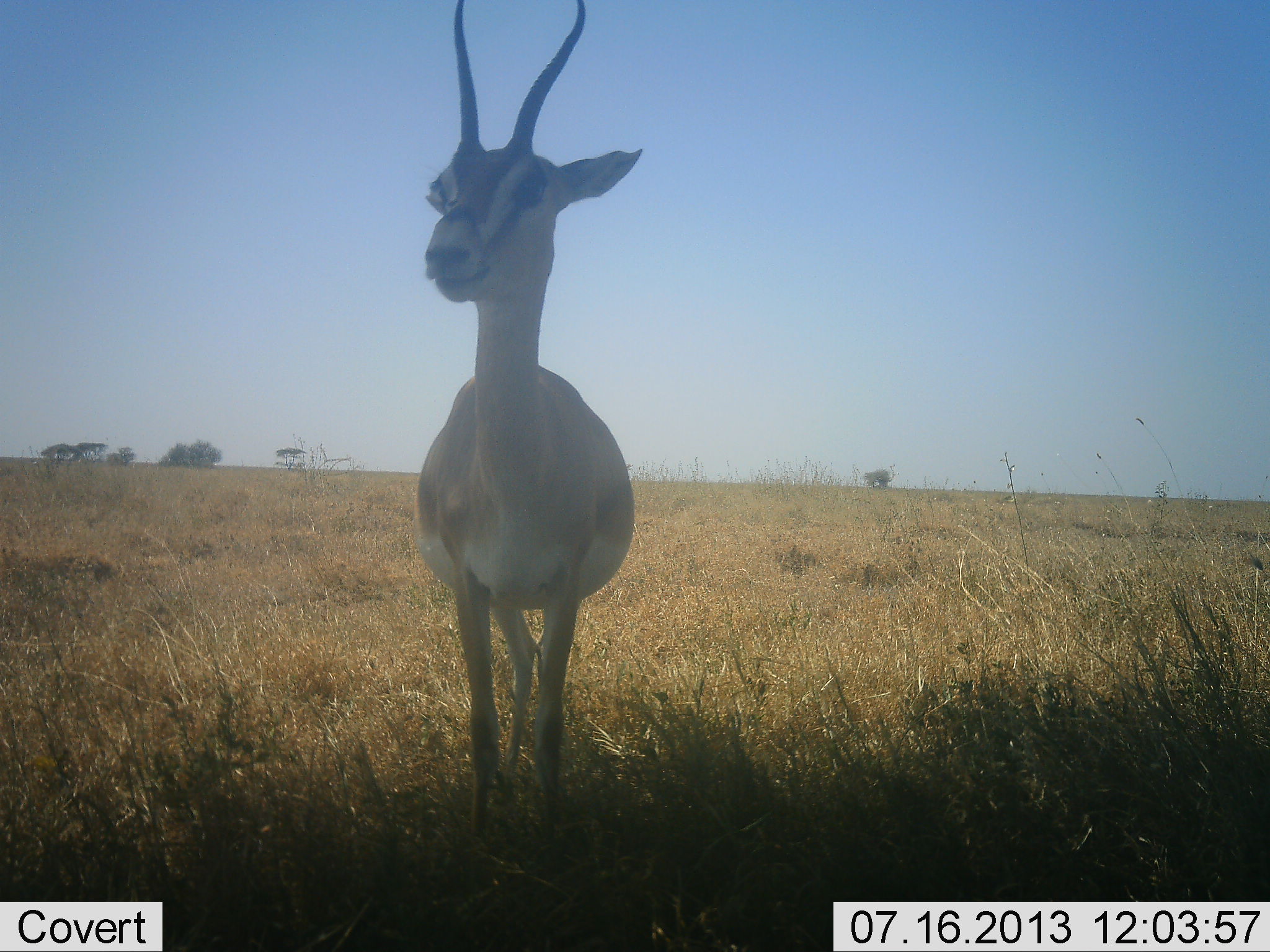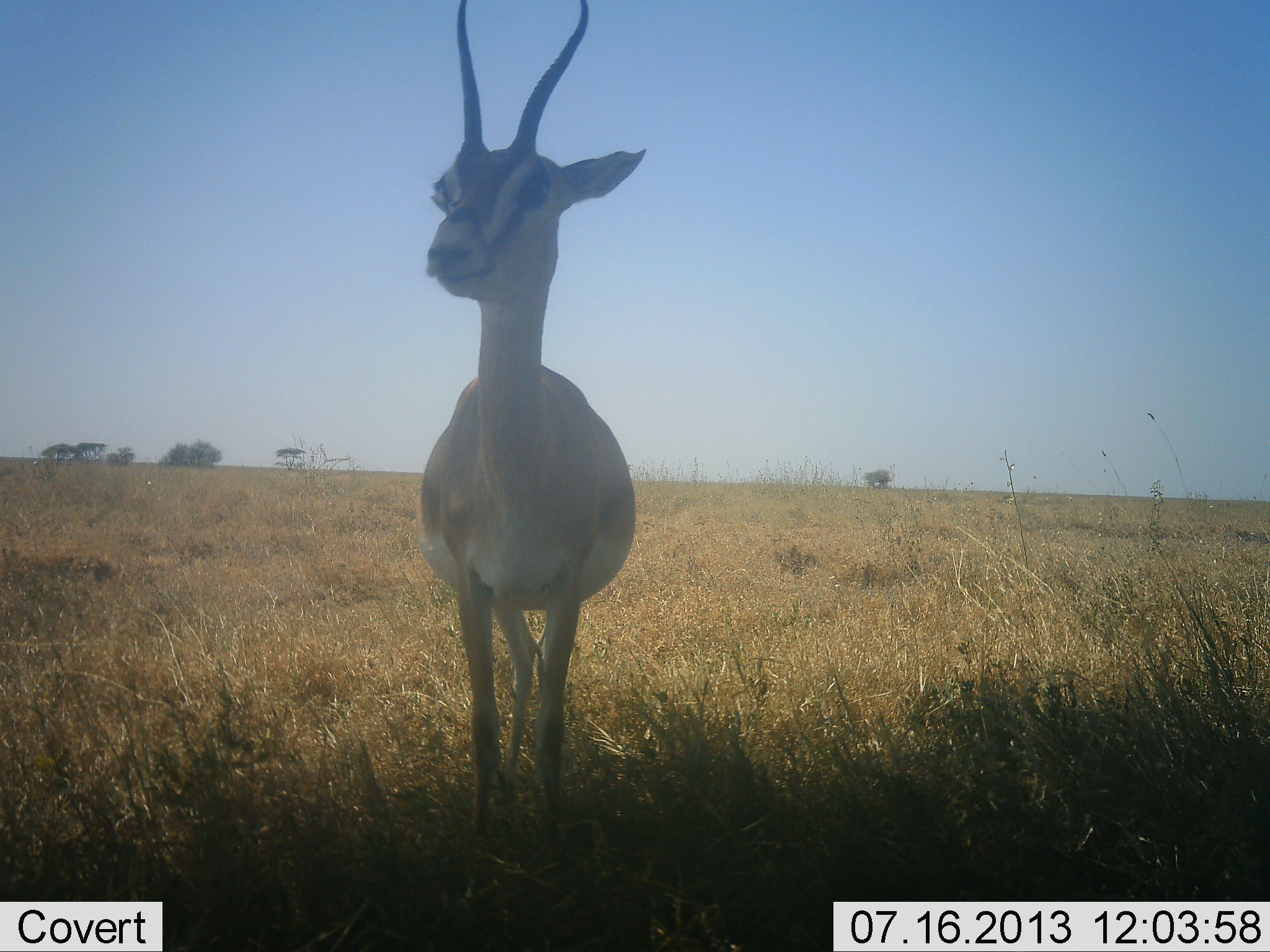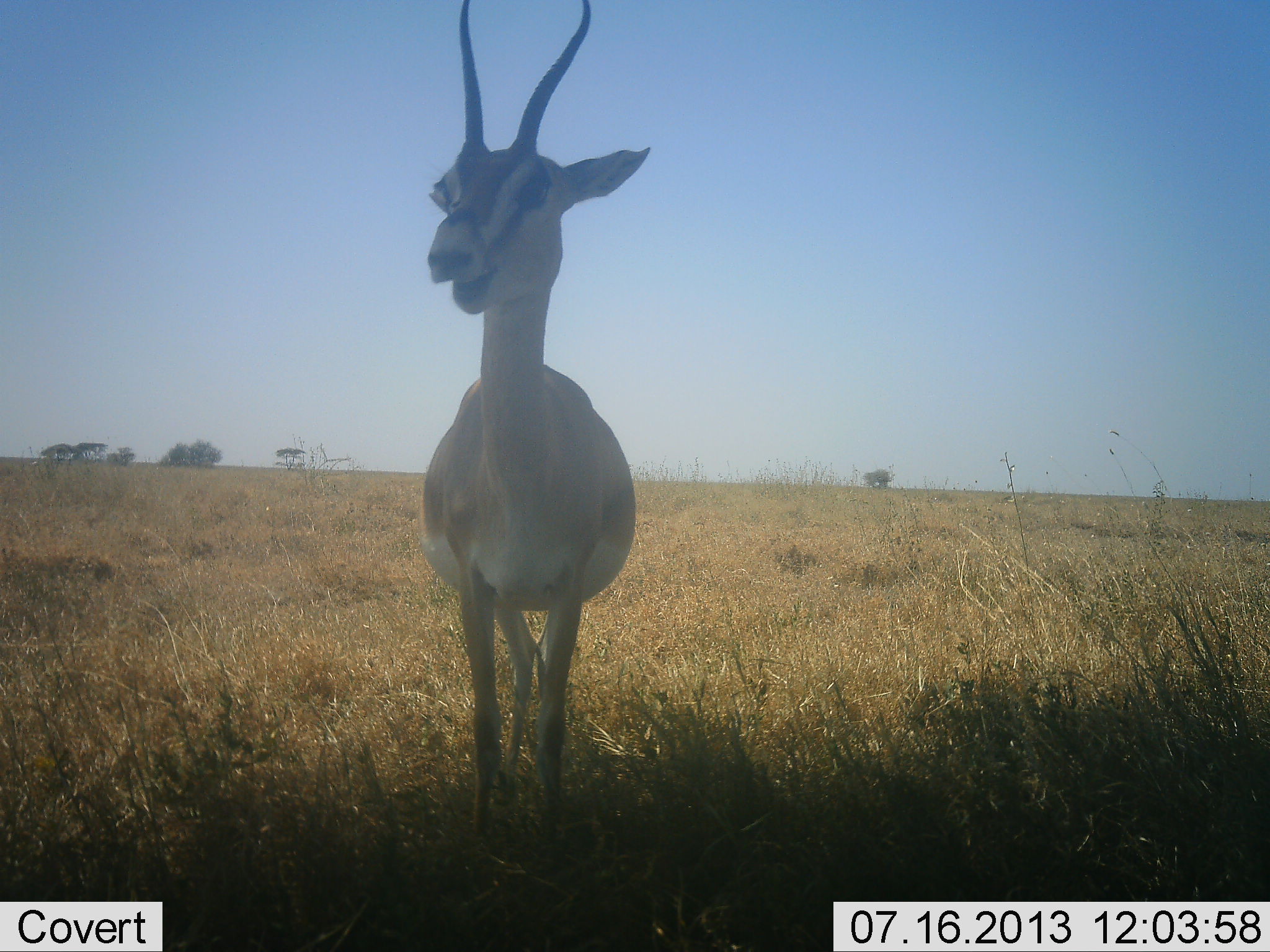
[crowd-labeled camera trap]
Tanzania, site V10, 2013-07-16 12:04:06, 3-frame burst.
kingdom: Animalia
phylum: Chordata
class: Mammalia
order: Artiodactyla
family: Bovidae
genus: Nanger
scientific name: Nanger granti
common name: grant's gazelle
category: gazellegrants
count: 1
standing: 93%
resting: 4%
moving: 0%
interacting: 0%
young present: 0%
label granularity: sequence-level